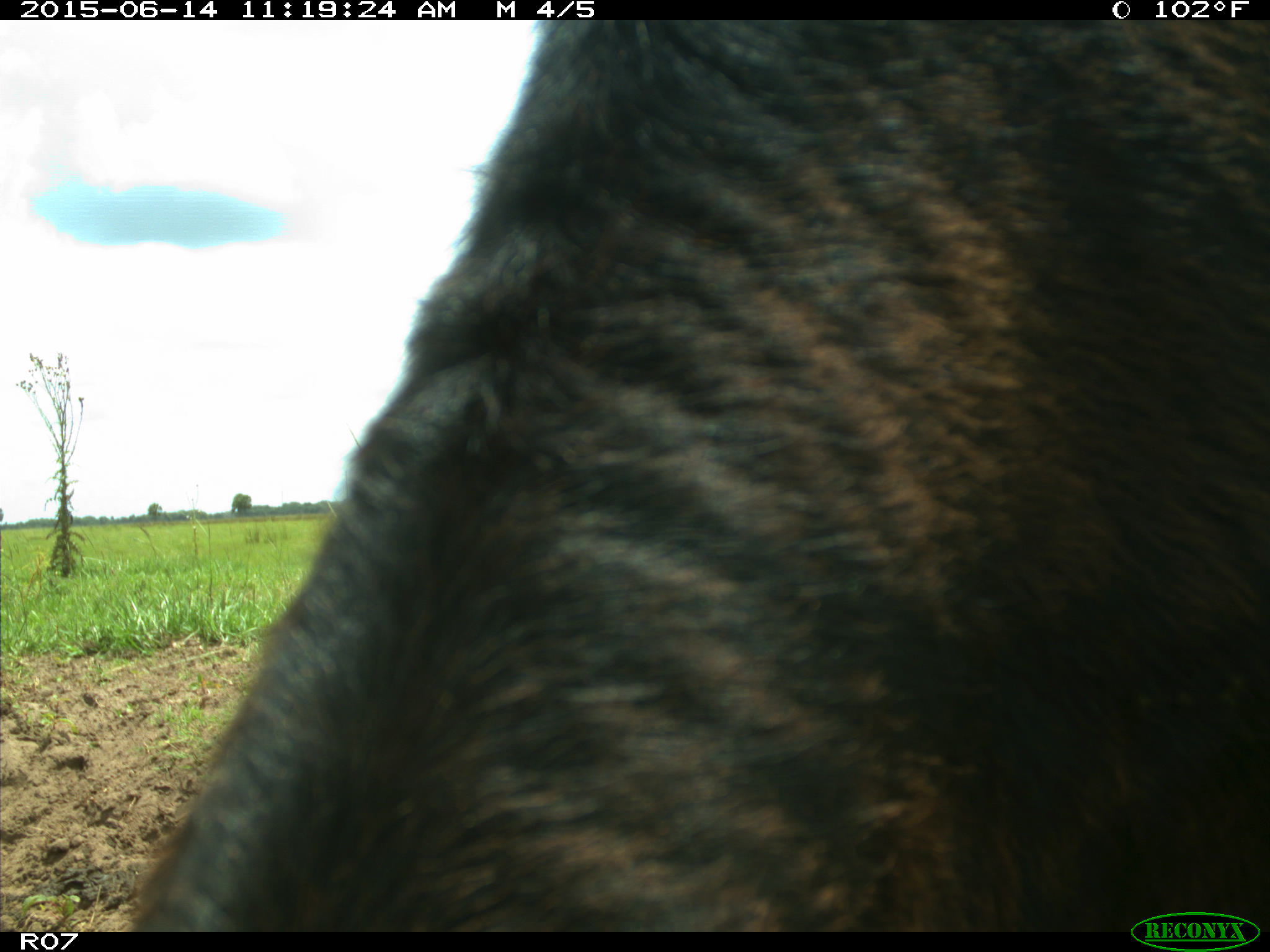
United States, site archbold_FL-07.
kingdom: Animalia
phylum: Chordata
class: Mammalia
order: Artiodactyla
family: Bovidae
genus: Bos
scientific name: Bos taurus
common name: domestic cow